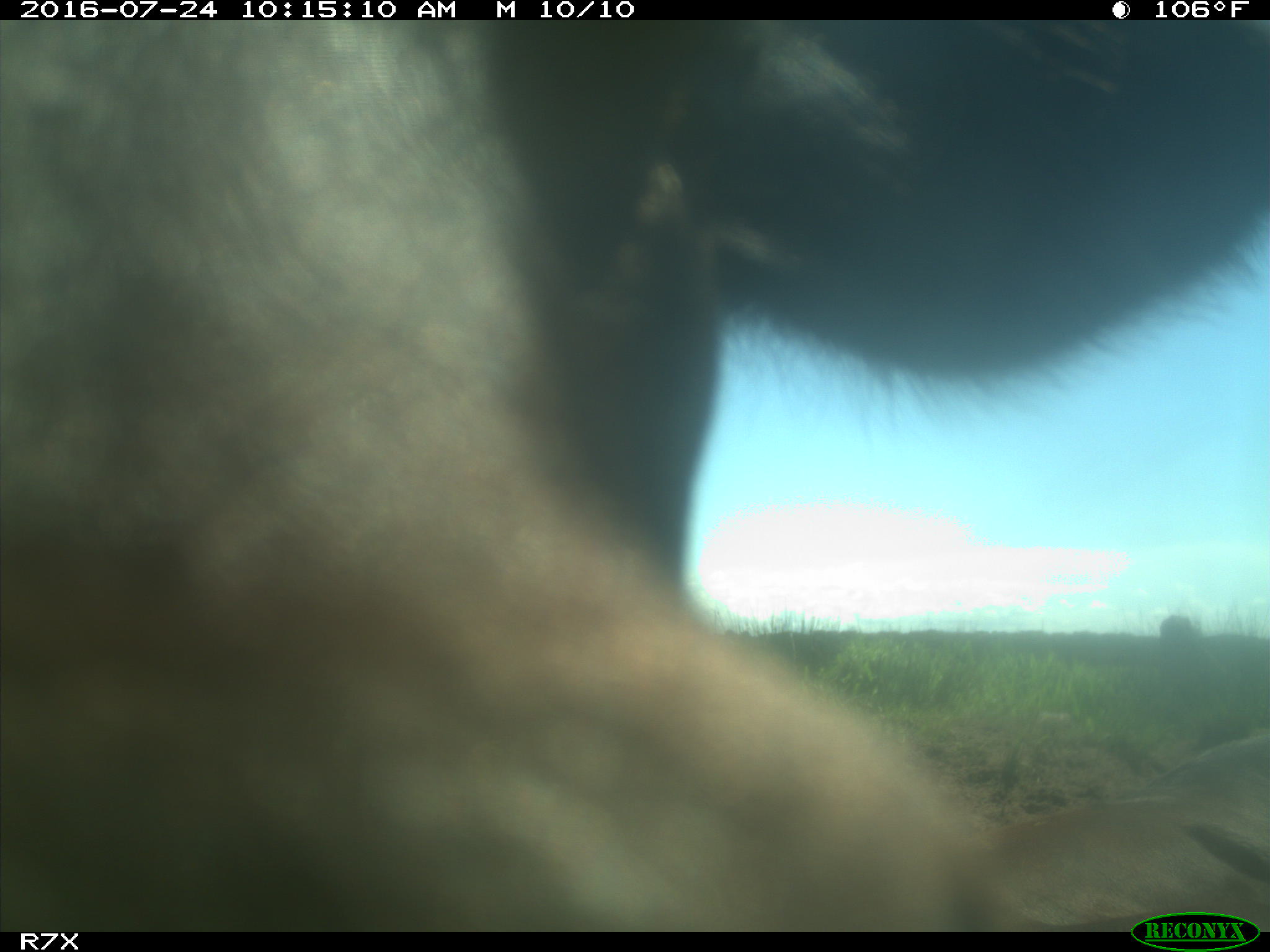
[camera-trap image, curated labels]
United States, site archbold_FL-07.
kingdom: Animalia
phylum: Chordata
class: Mammalia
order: Artiodactyla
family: Bovidae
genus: Bos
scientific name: Bos taurus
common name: domestic cow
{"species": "Bos taurus (domestic cow)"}